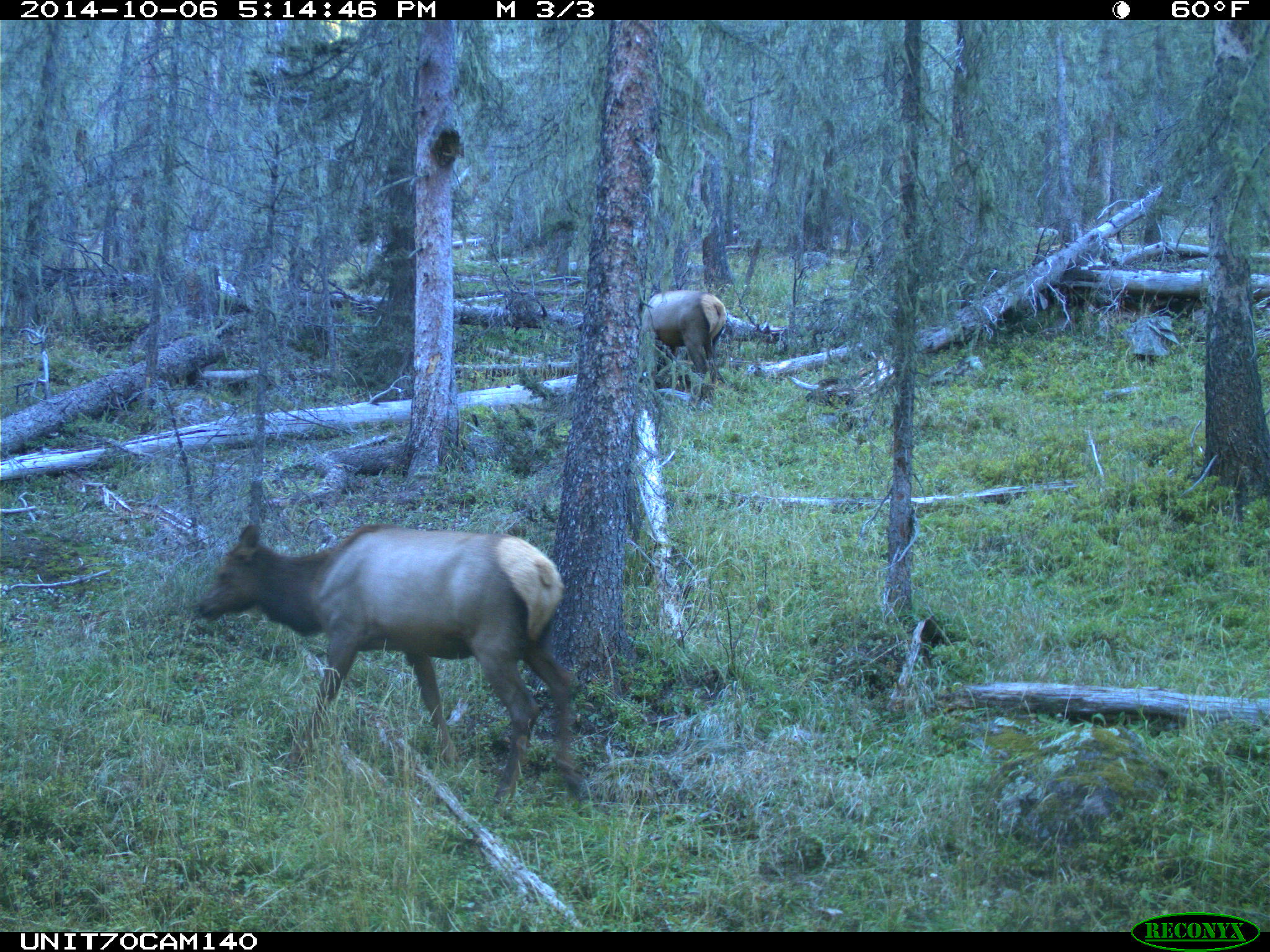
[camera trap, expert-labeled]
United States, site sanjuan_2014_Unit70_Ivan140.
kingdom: Animalia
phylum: Chordata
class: Mammalia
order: Artiodactyla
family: Cervidae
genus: Cervus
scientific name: Cervus elaphus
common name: red deer